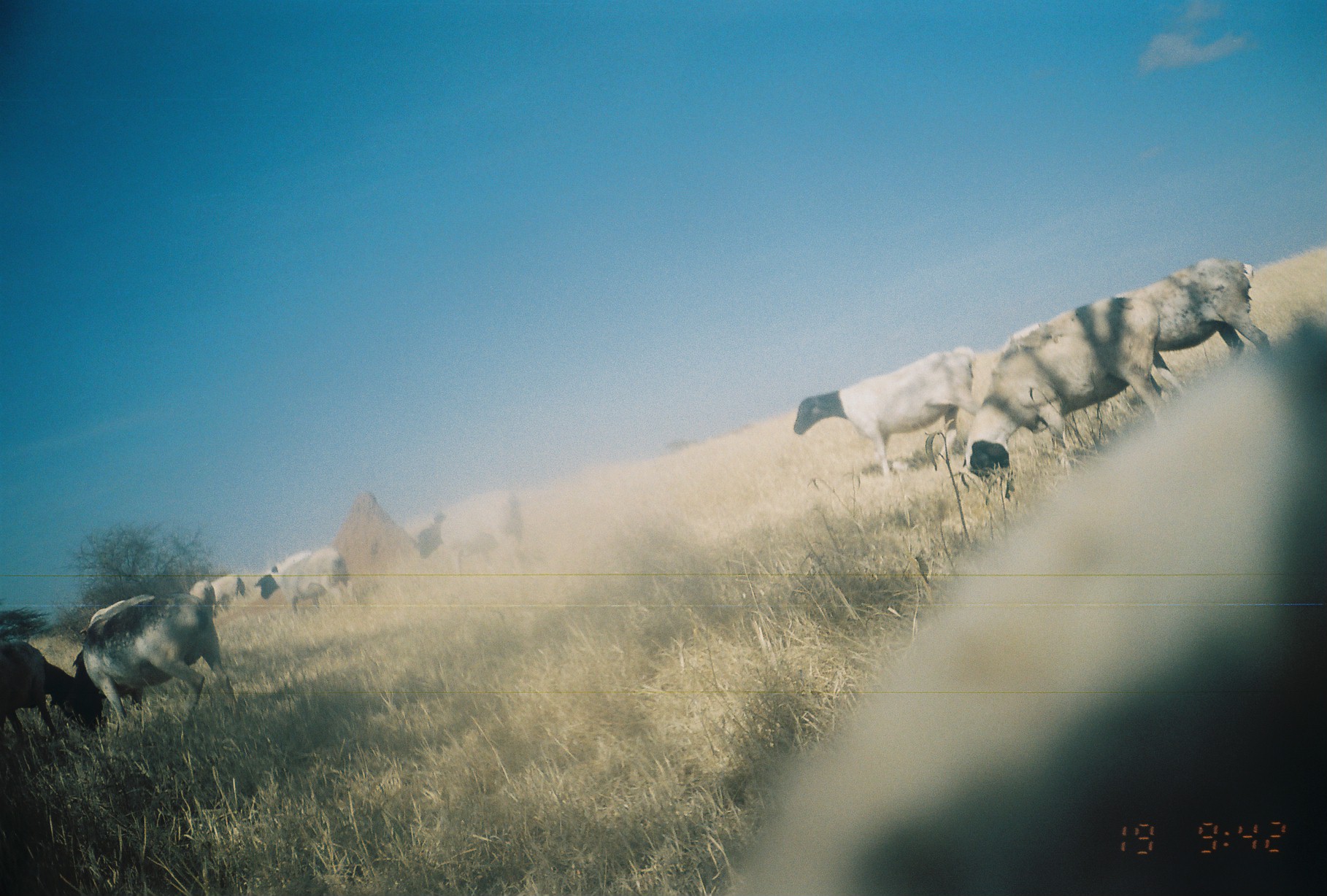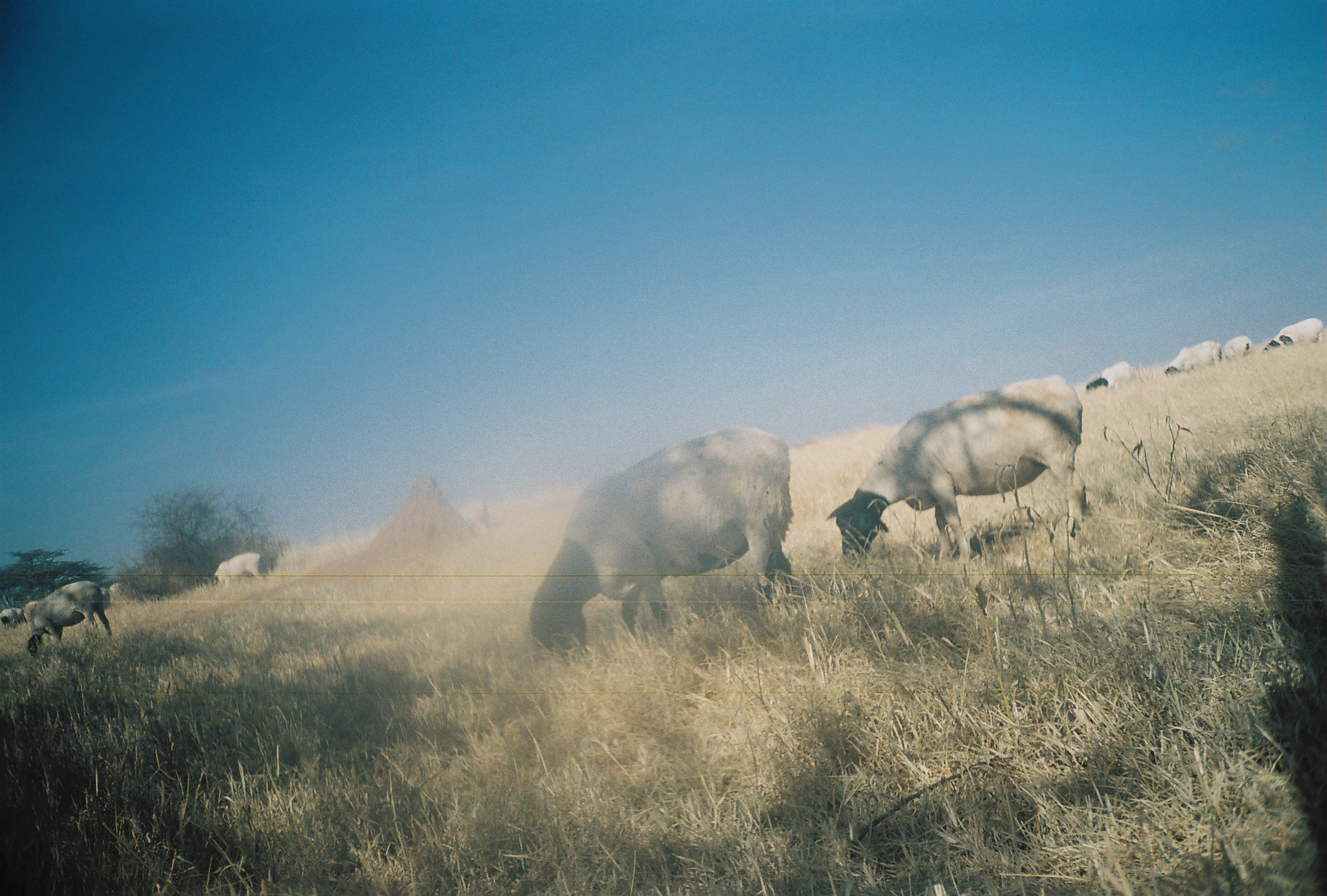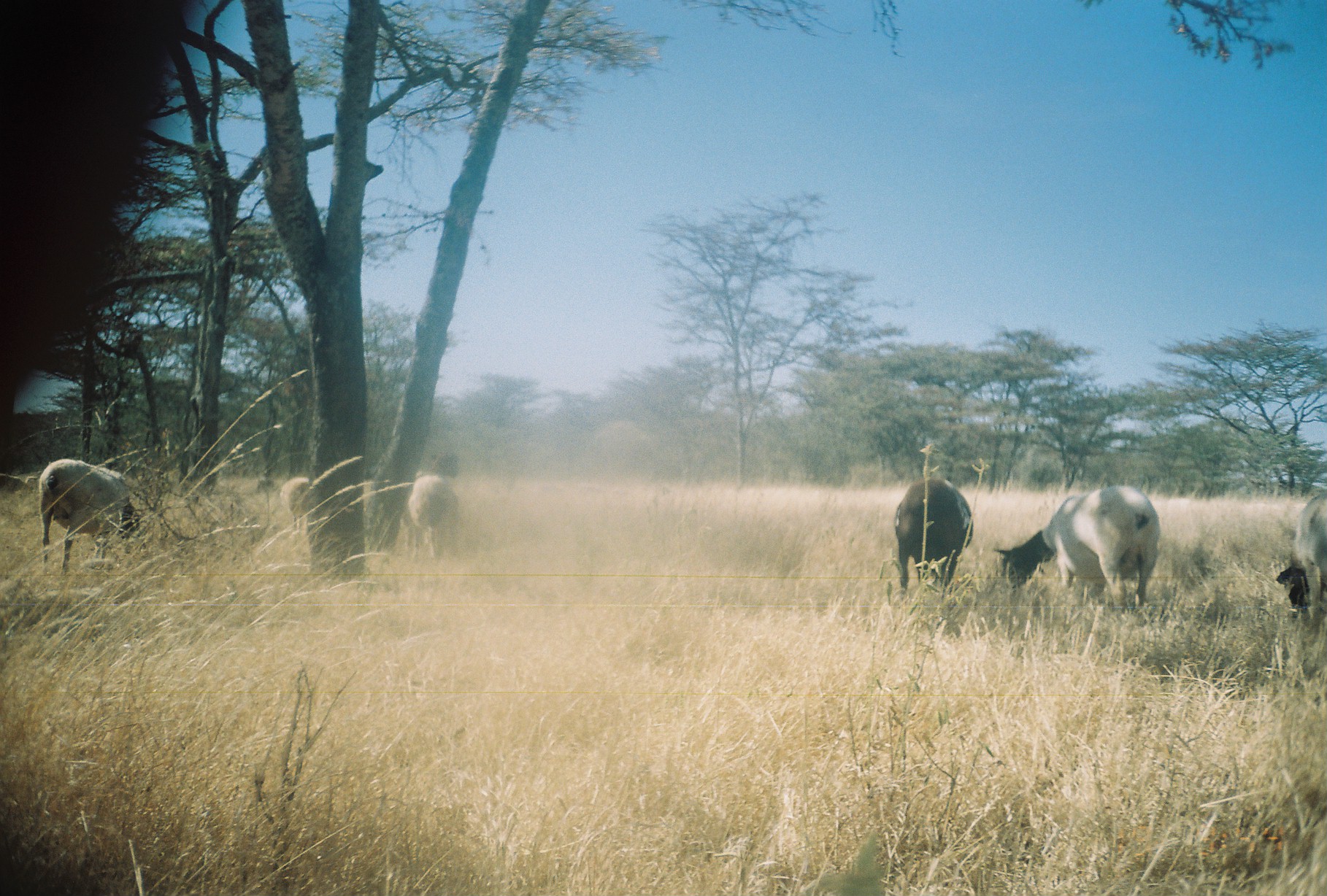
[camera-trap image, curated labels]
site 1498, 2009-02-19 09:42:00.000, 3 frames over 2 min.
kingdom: Animalia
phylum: Chordata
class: Mammalia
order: Artiodactyla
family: Bovidae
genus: Ovis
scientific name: Ovis aries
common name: domestic sheep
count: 9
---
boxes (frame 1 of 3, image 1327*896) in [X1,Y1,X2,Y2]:
ovis aries: [958,291,1171,497]; [791,340,976,476]; [1125,258,1277,405]; [70,595,241,725]; [3,636,104,744]; [415,488,527,581]; [282,546,359,614]; [255,548,314,600]; [211,575,249,622]; [188,581,218,618]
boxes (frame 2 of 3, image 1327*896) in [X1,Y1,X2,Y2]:
ovis aries: [527,430,796,672]; [825,375,1084,569]; [22,578,112,658]; [1261,317,1324,353]; [1165,341,1225,377]; [211,552,261,589]; [1086,360,1132,391]; [1222,335,1250,360]; [0,607,23,628]; [22,601,36,621]; [100,585,111,609]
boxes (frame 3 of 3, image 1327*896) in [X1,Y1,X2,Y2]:
ovis aries: [992,486,1161,618]; [33,458,140,566]; [893,476,973,598]; [1273,490,1327,632]; [398,448,462,558]; [279,473,310,530]